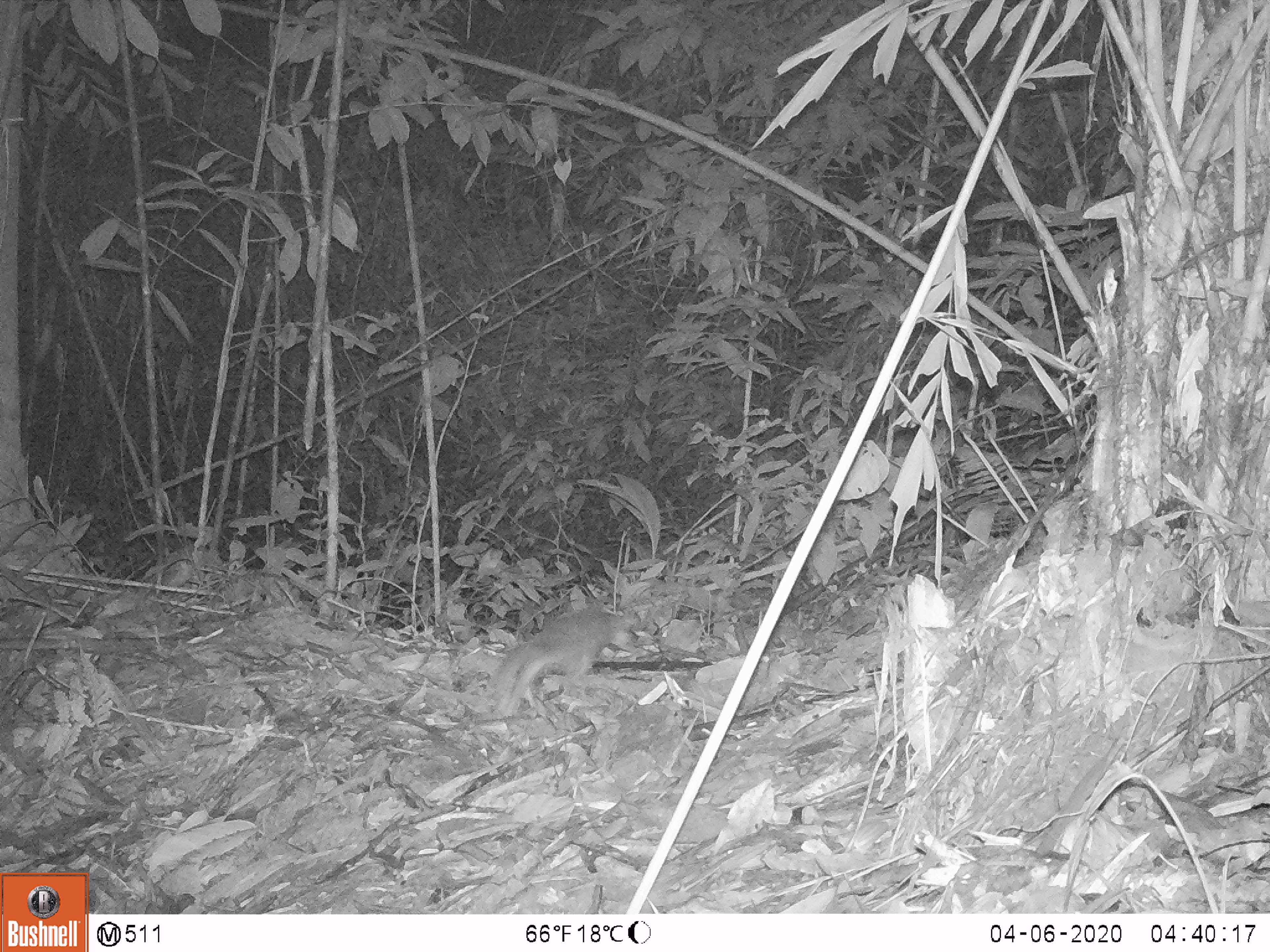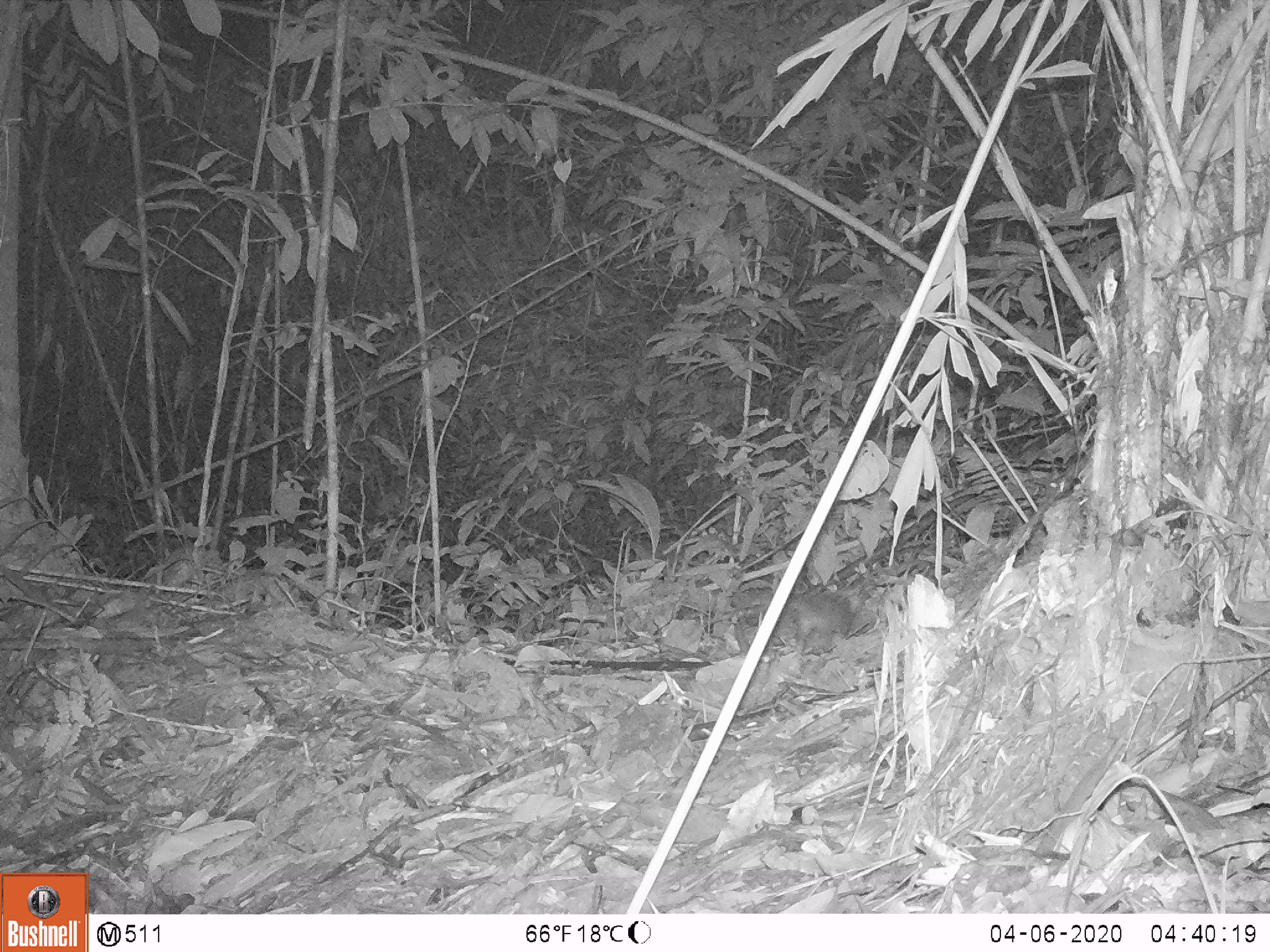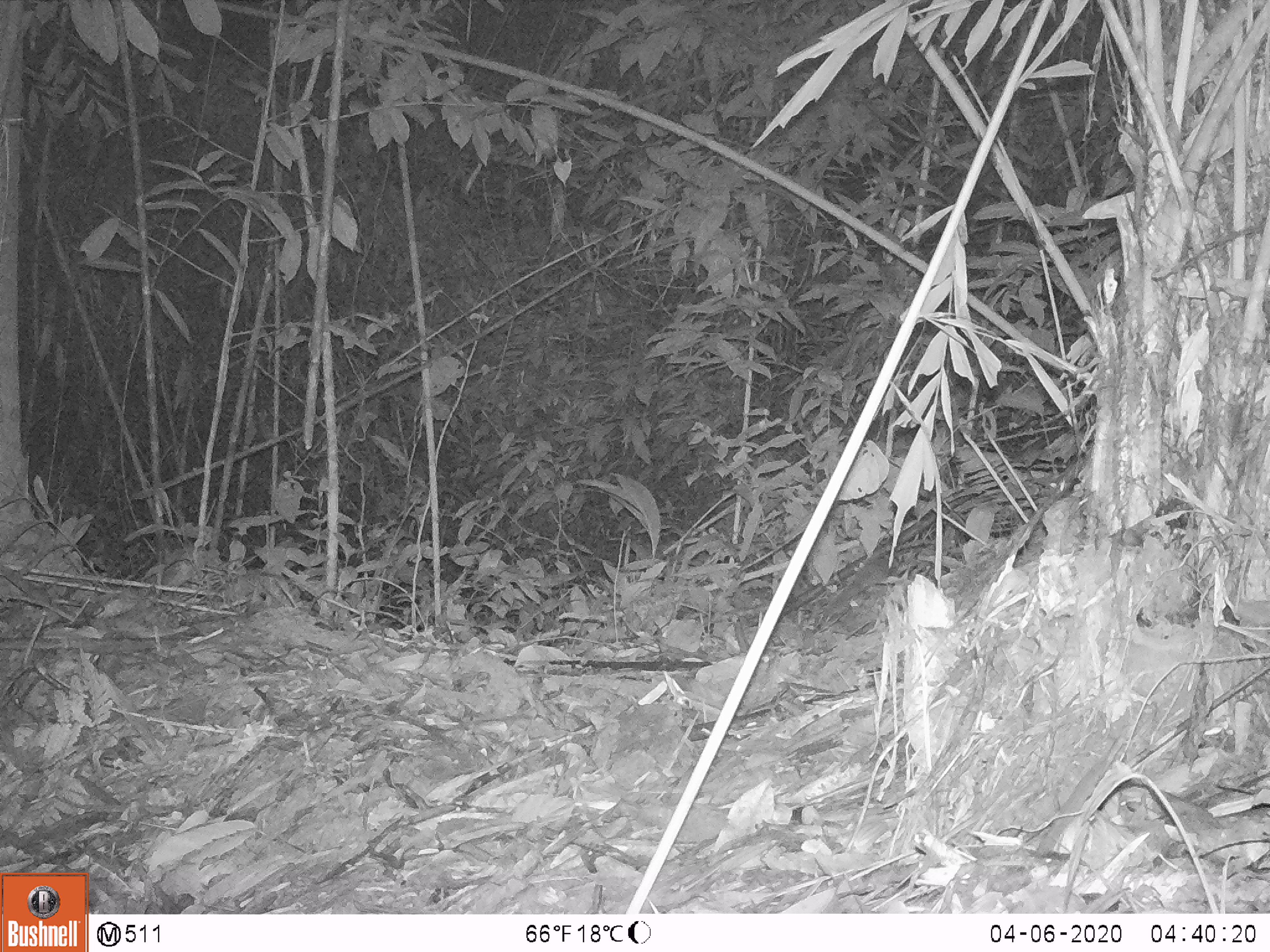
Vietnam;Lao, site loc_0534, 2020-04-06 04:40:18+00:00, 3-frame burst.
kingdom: Animalia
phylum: Chordata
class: Mammalia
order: Carnivora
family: Mustelidae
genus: Melogale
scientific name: Melogale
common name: ferret badger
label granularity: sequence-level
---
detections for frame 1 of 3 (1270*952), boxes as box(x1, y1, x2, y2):
ferret badger: box(491, 603, 632, 708)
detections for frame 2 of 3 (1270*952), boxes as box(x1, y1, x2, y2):
ferret badger: box(731, 582, 857, 658)